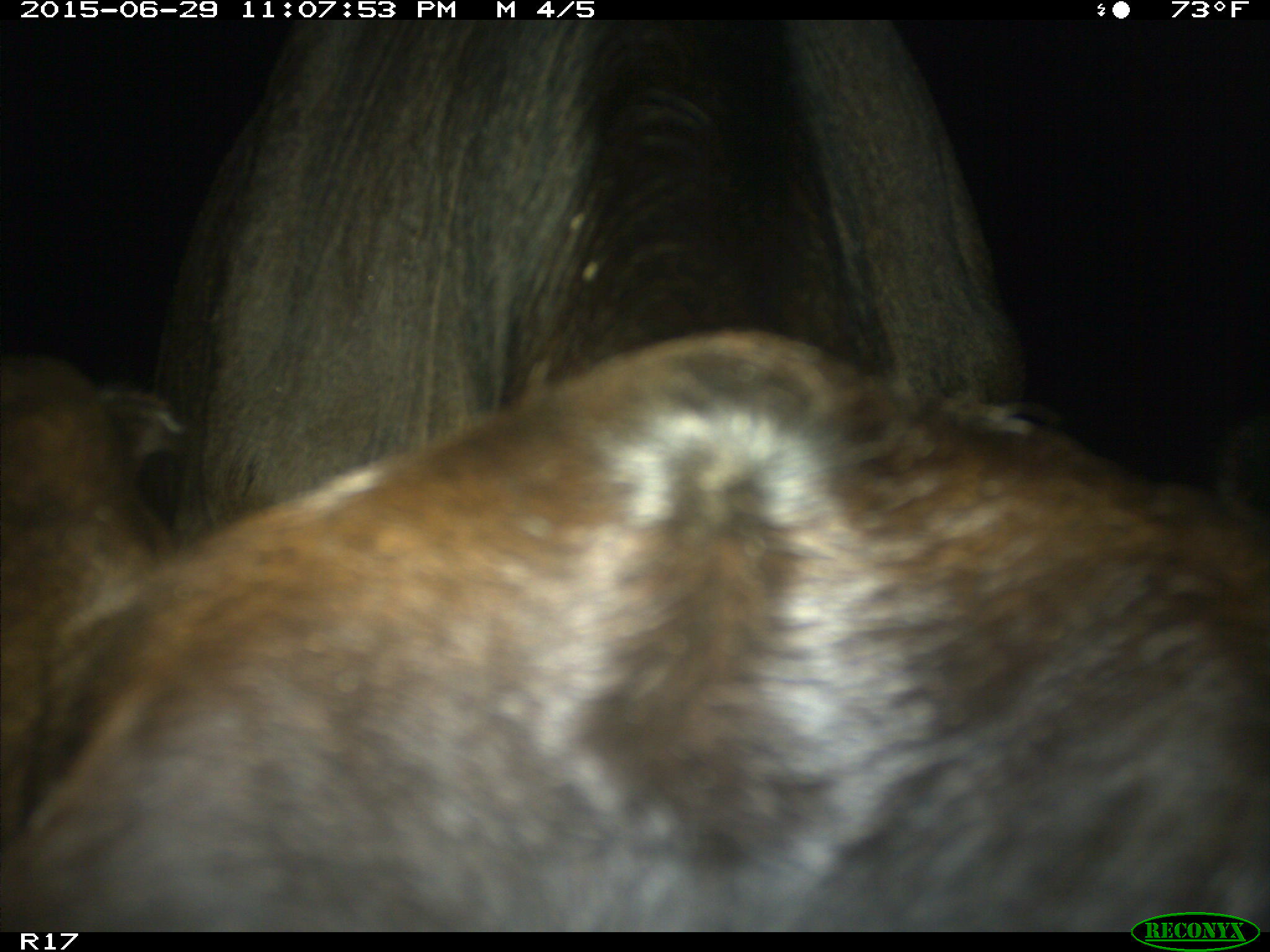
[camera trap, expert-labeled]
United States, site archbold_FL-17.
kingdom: Animalia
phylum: Chordata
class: Mammalia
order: Artiodactyla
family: Bovidae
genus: Bos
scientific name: Bos taurus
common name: domestic cow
Bos taurus (domestic cow).